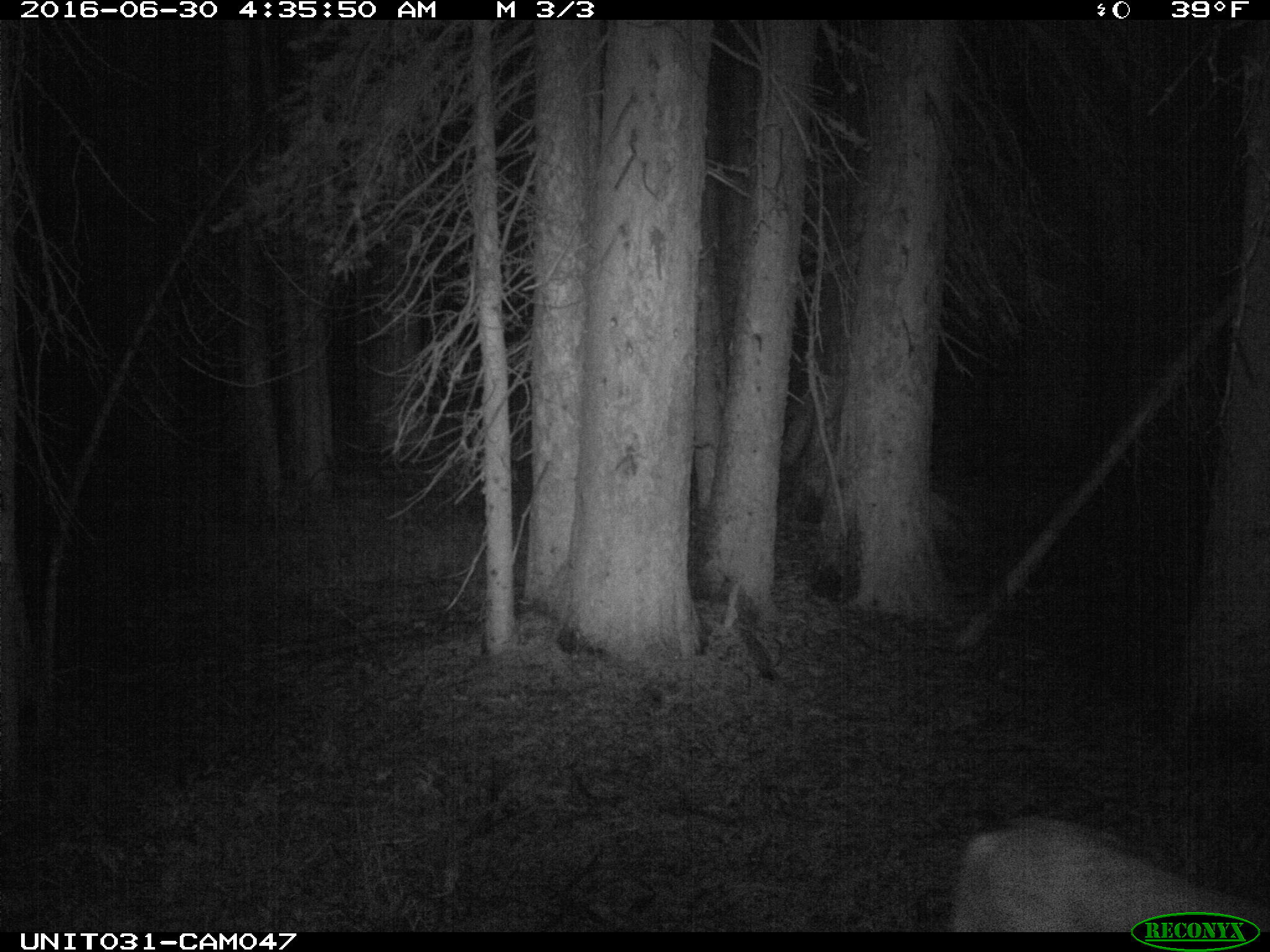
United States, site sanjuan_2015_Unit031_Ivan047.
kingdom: Animalia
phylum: Chordata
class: Mammalia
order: Artiodactyla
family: Cervidae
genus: Odocoileus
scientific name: Odocoileus hemionus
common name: mule deer